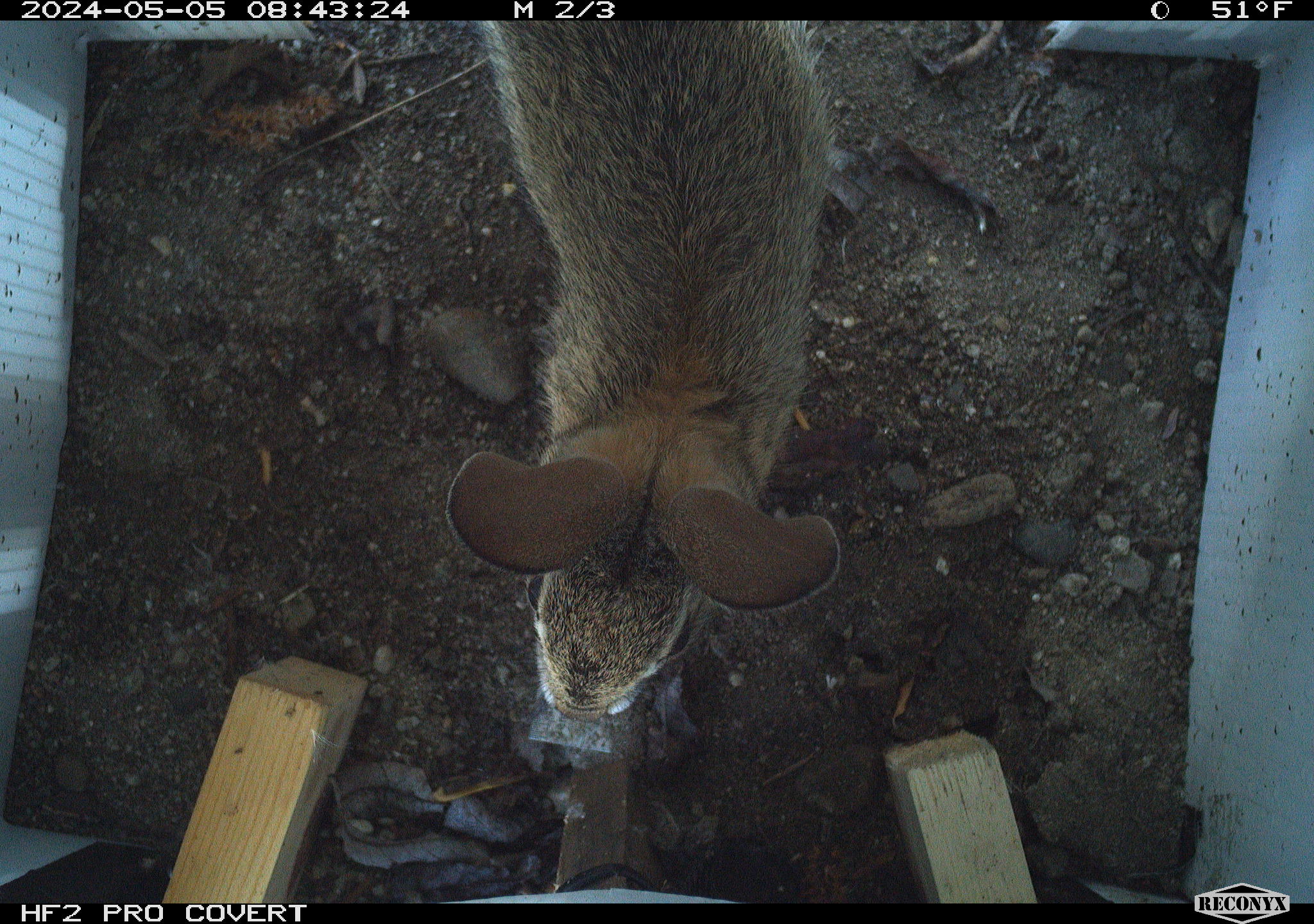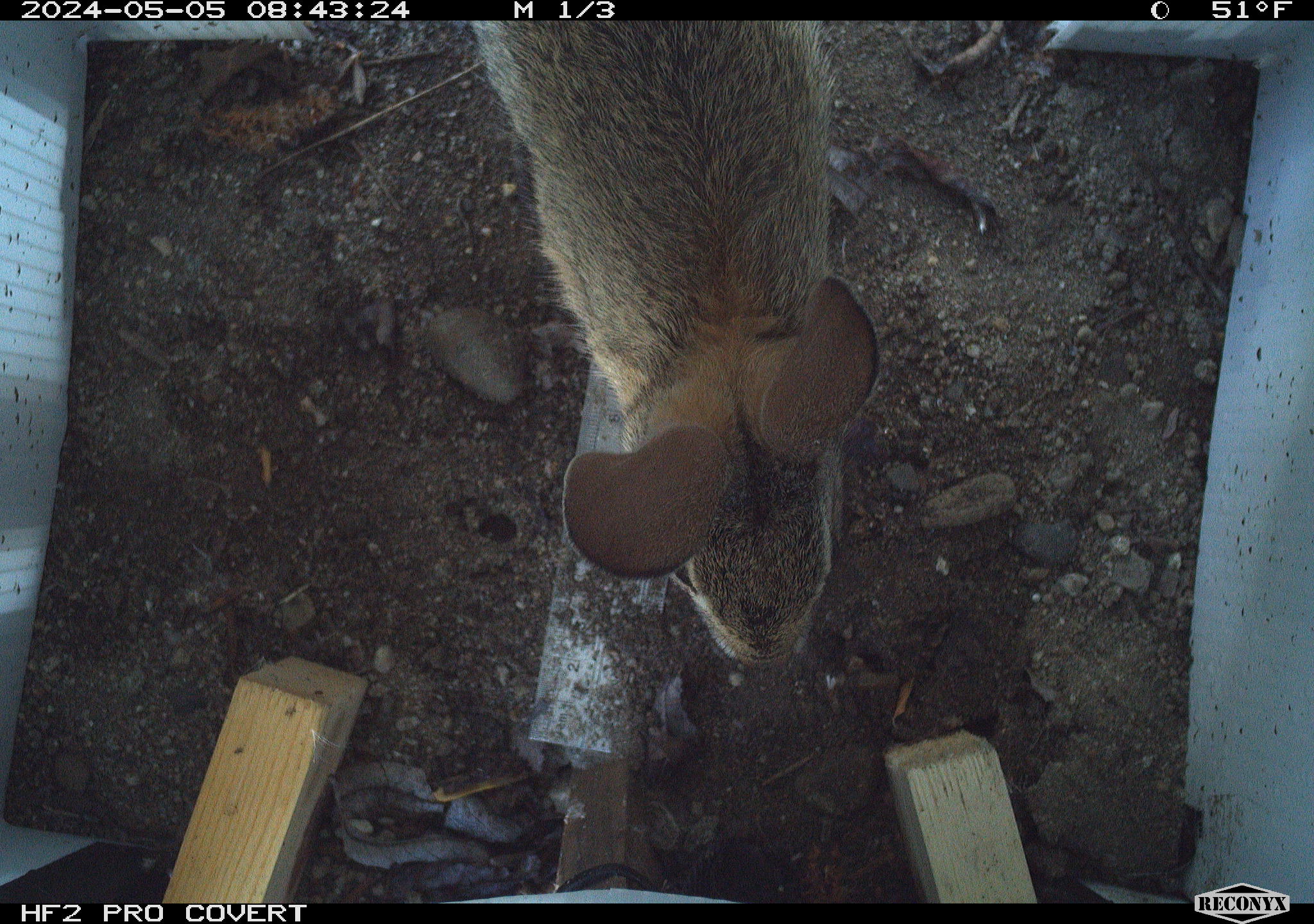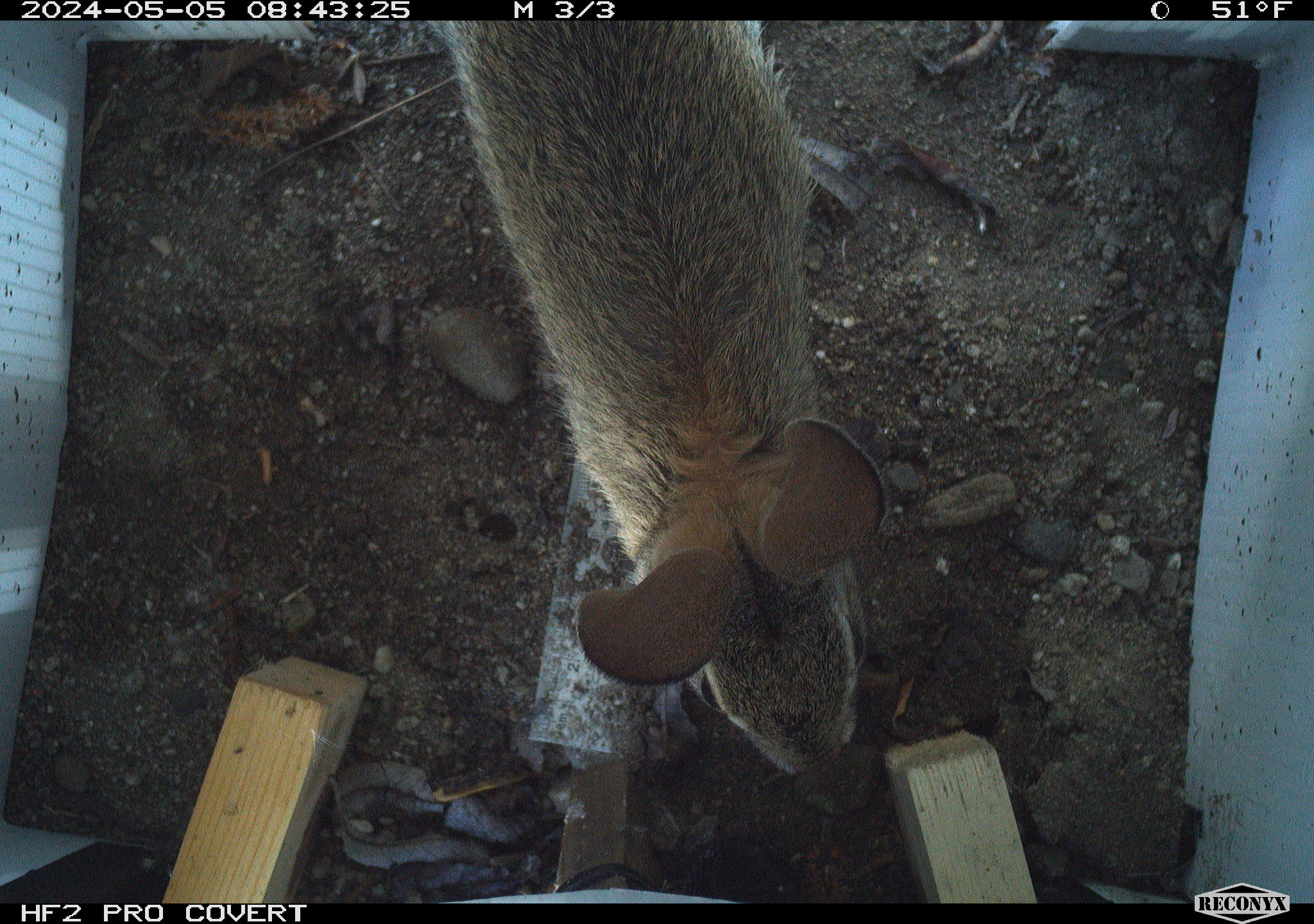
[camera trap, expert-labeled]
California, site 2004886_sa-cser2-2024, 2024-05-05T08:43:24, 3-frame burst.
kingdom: Animalia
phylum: Chordata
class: Mammalia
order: Lagomorpha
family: Leporidae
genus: Sylvilagus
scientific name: Sylvilagus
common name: cottontail rabbits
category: sylvilagus species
Sylvilagus species (cottontail rabbits) (Sylvilagus).